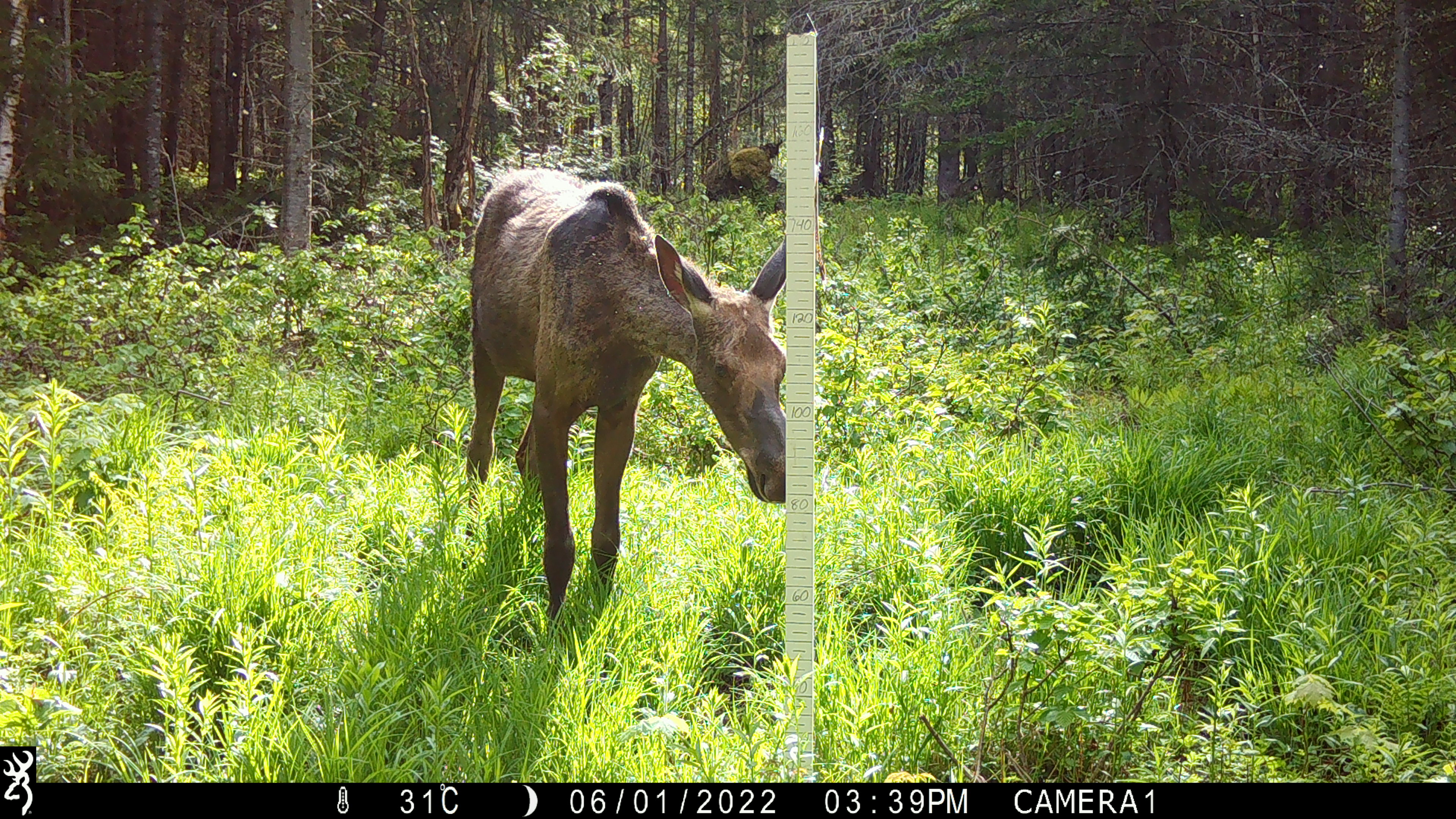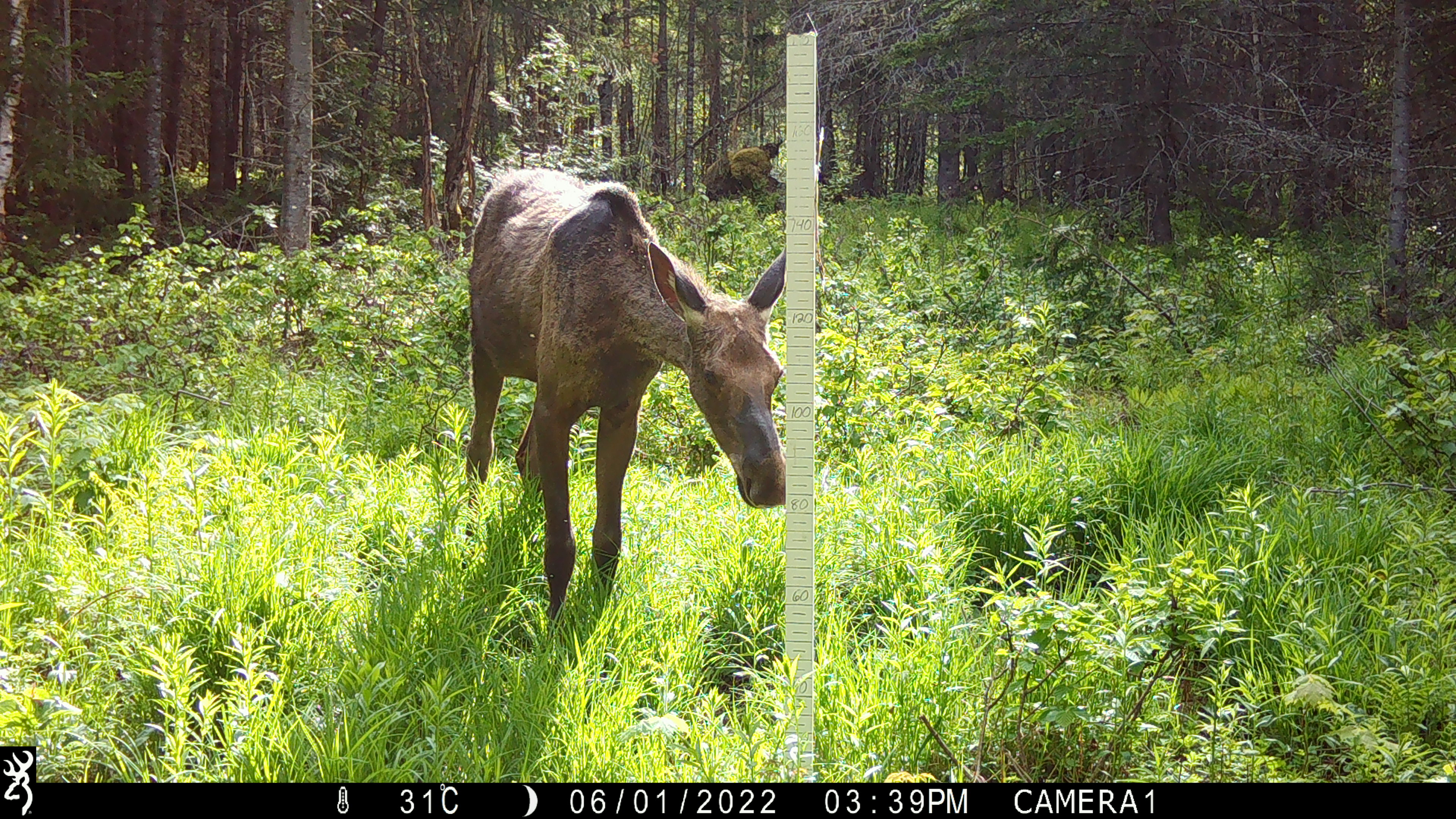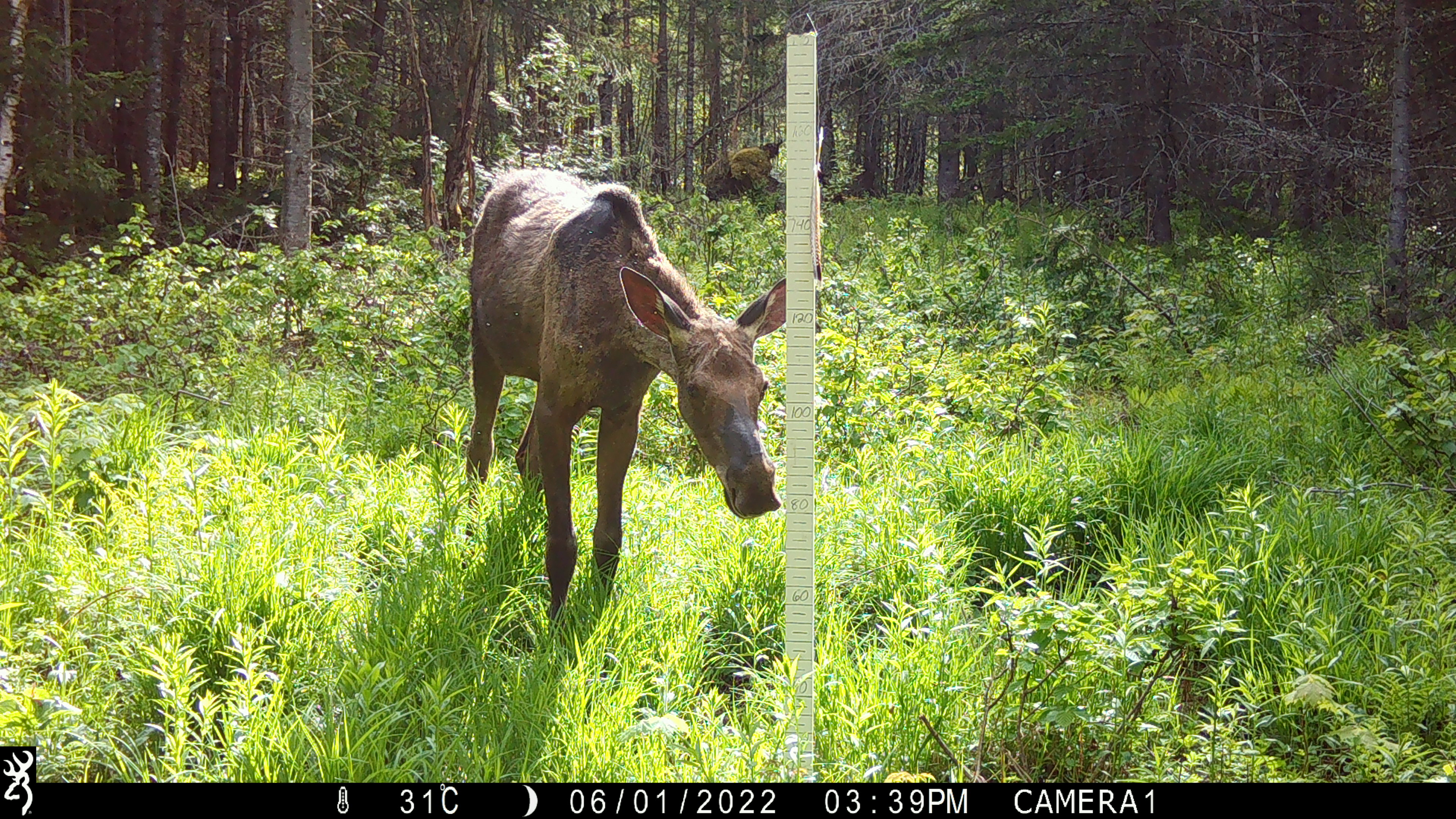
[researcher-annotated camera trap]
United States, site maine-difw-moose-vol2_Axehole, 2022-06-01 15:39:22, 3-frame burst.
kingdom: Animalia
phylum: Chordata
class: Mammalia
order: Artiodactyla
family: Cervidae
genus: Alces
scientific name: Alces alces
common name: moose